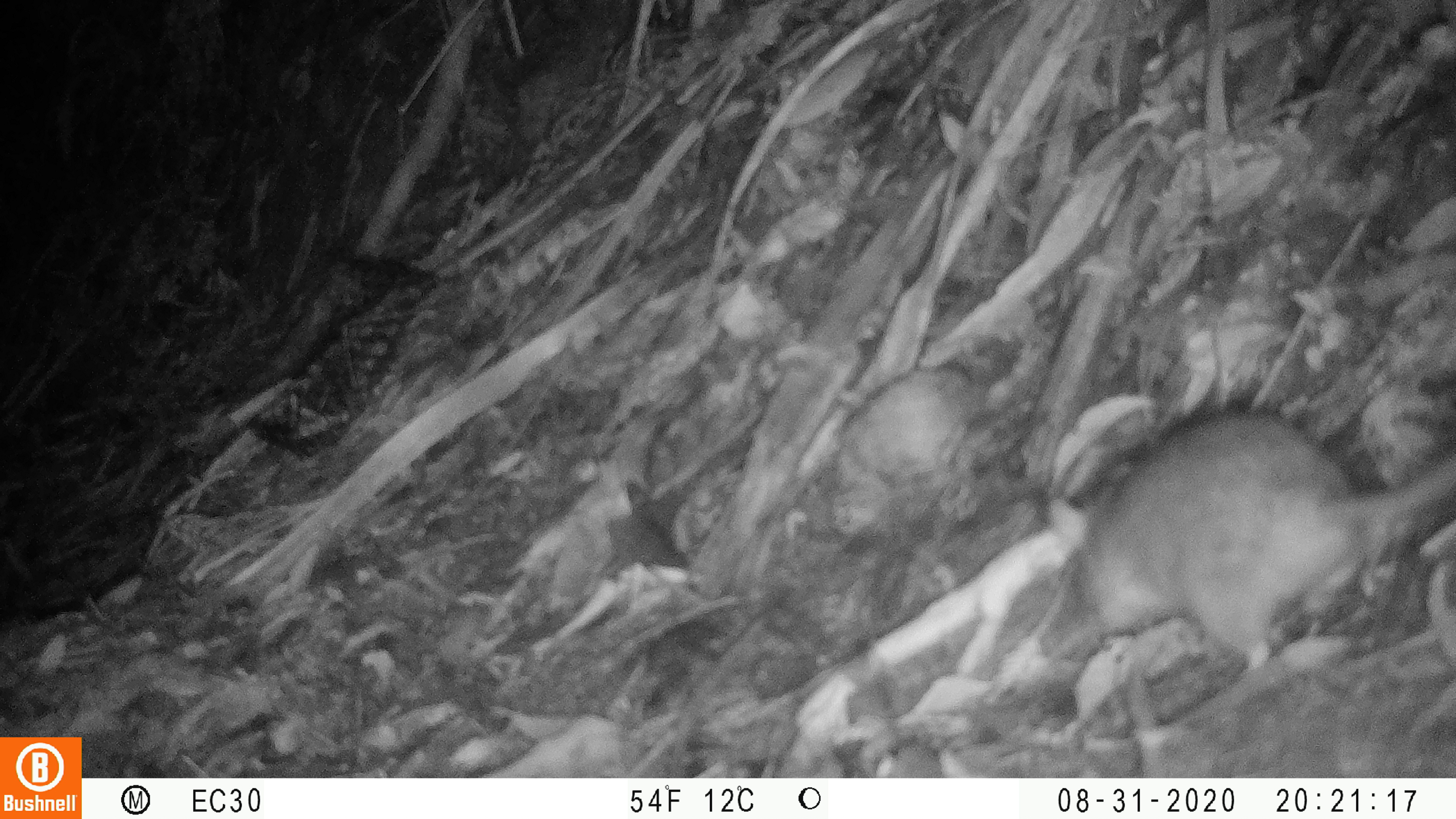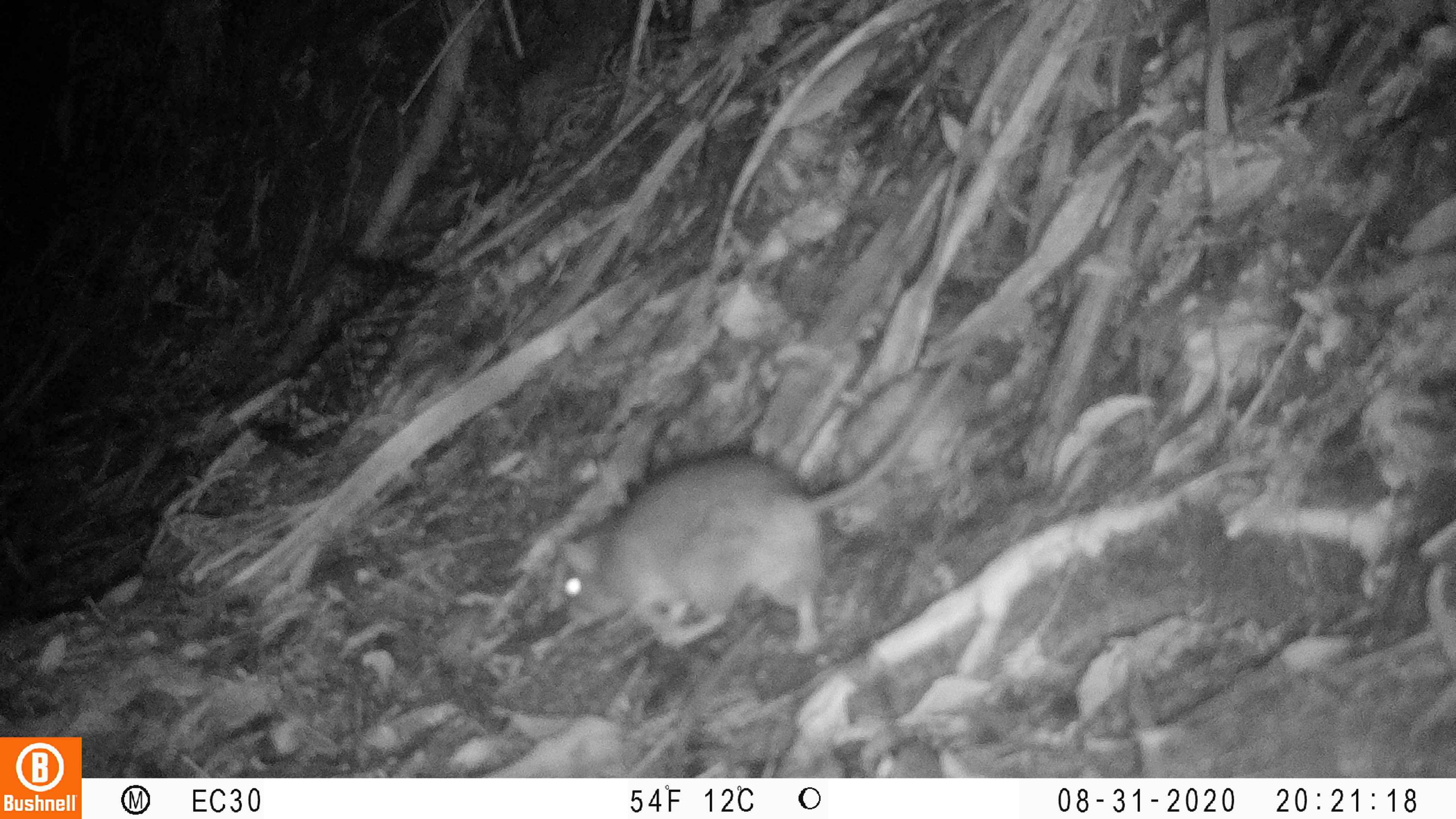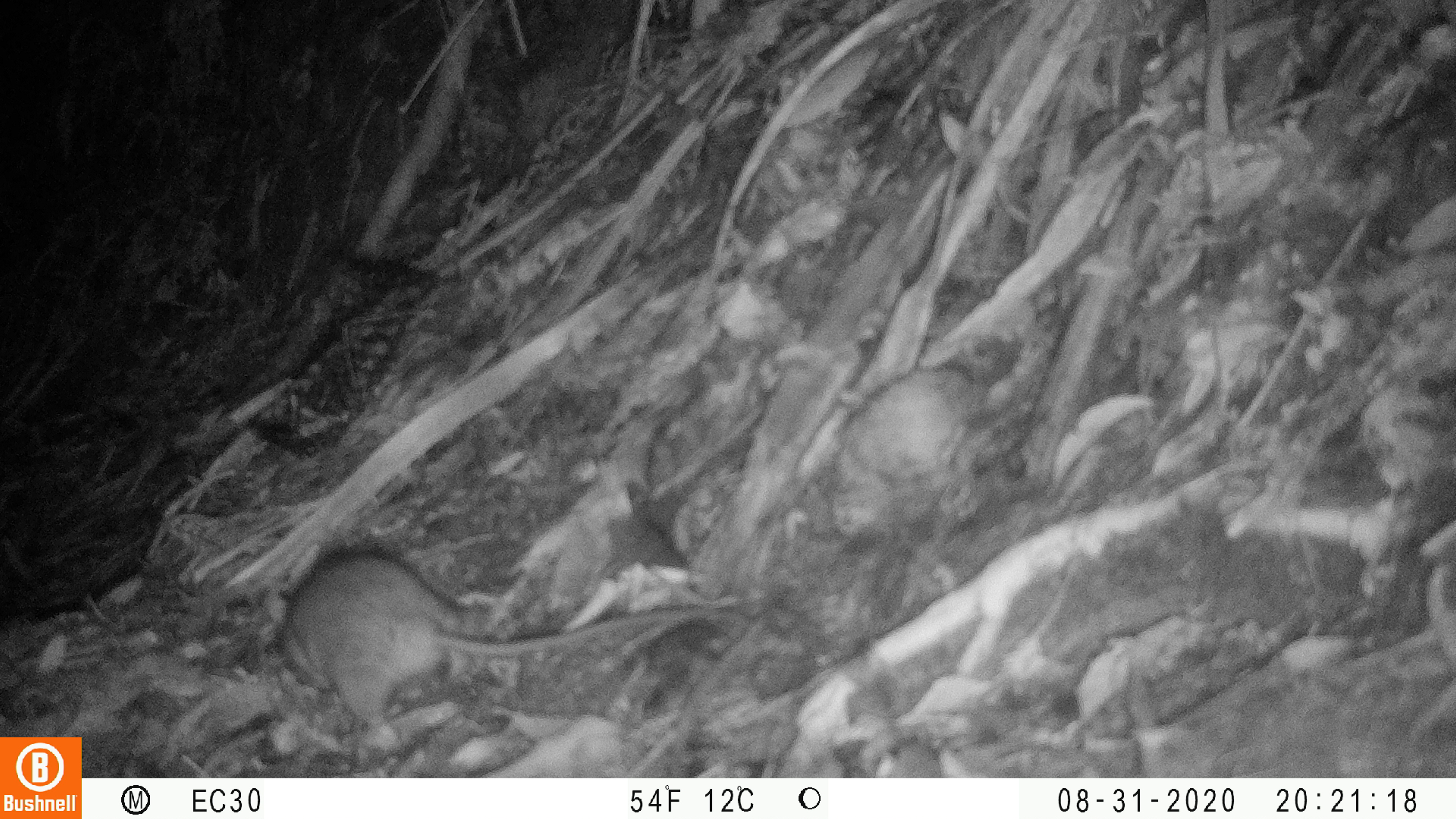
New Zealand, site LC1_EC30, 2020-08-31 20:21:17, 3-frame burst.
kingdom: Animalia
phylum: Chordata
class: Mammalia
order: Rodentia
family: Muridae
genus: Rattus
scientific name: Rattus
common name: rat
Rat (Rattus).